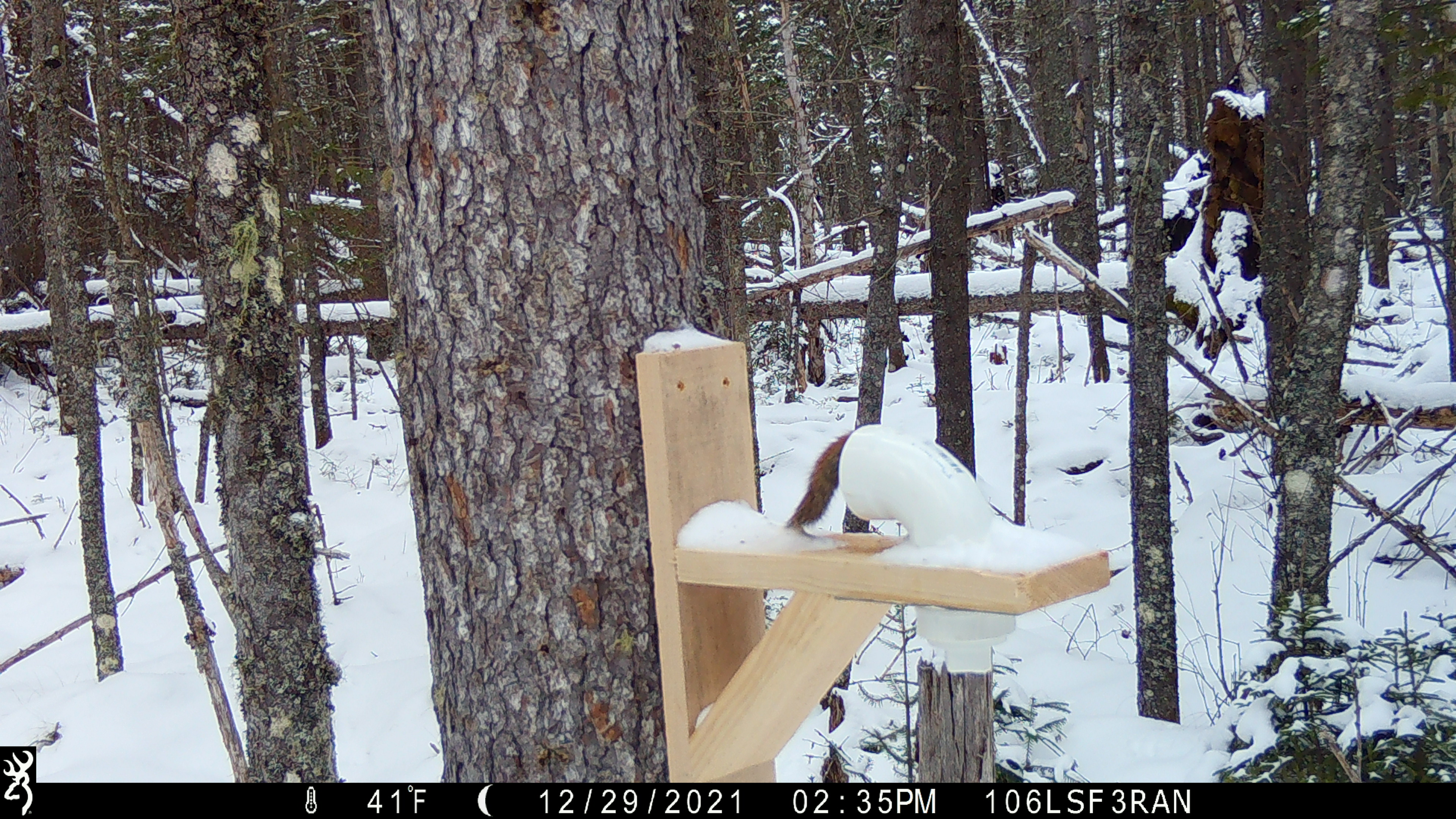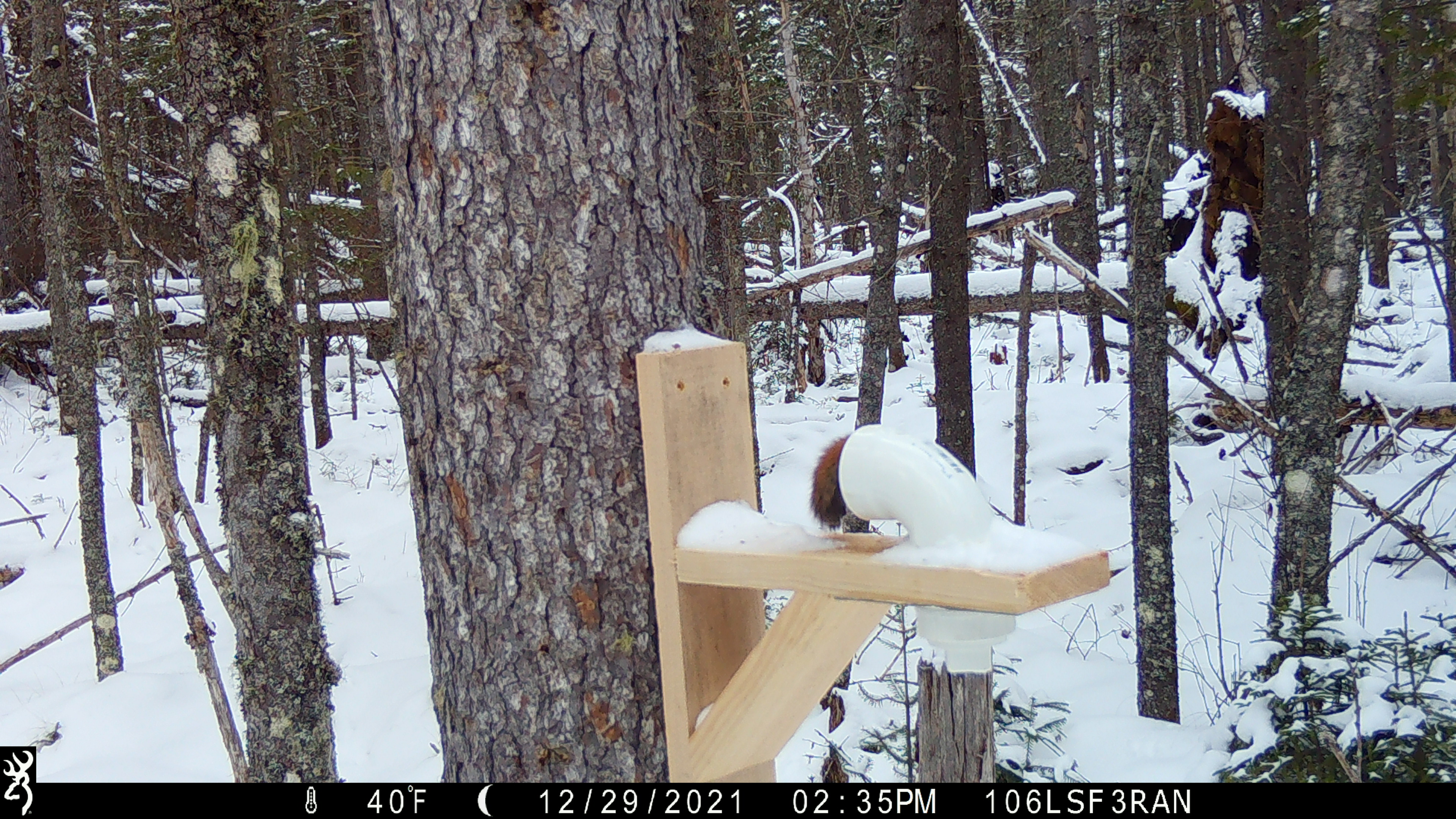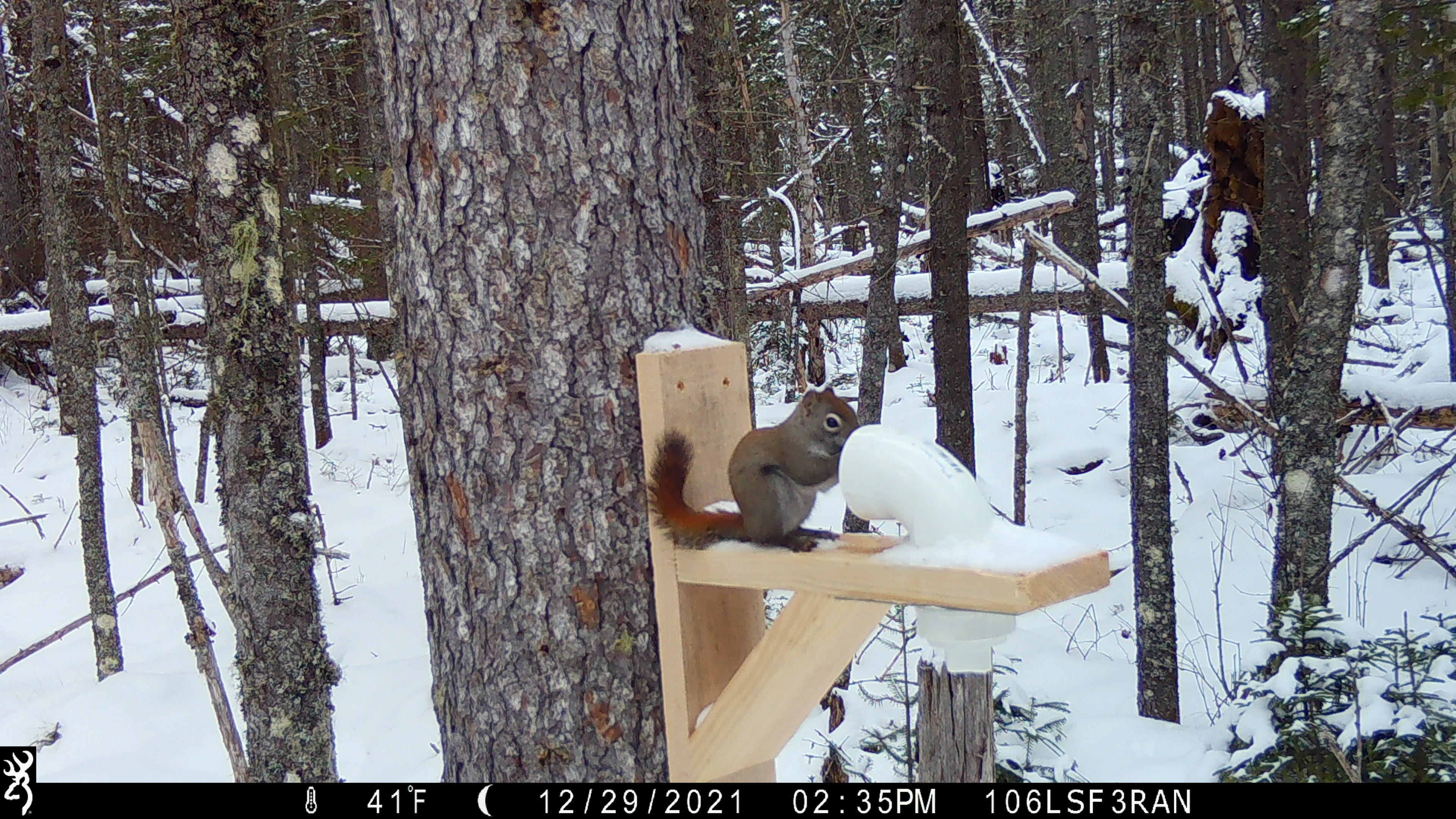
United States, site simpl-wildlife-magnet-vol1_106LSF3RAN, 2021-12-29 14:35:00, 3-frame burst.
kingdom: Animalia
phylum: Chordata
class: Mammalia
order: Rodentia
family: Sciuridae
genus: Tamiasciurus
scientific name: Tamiasciurus hudsonicus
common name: red squirrel